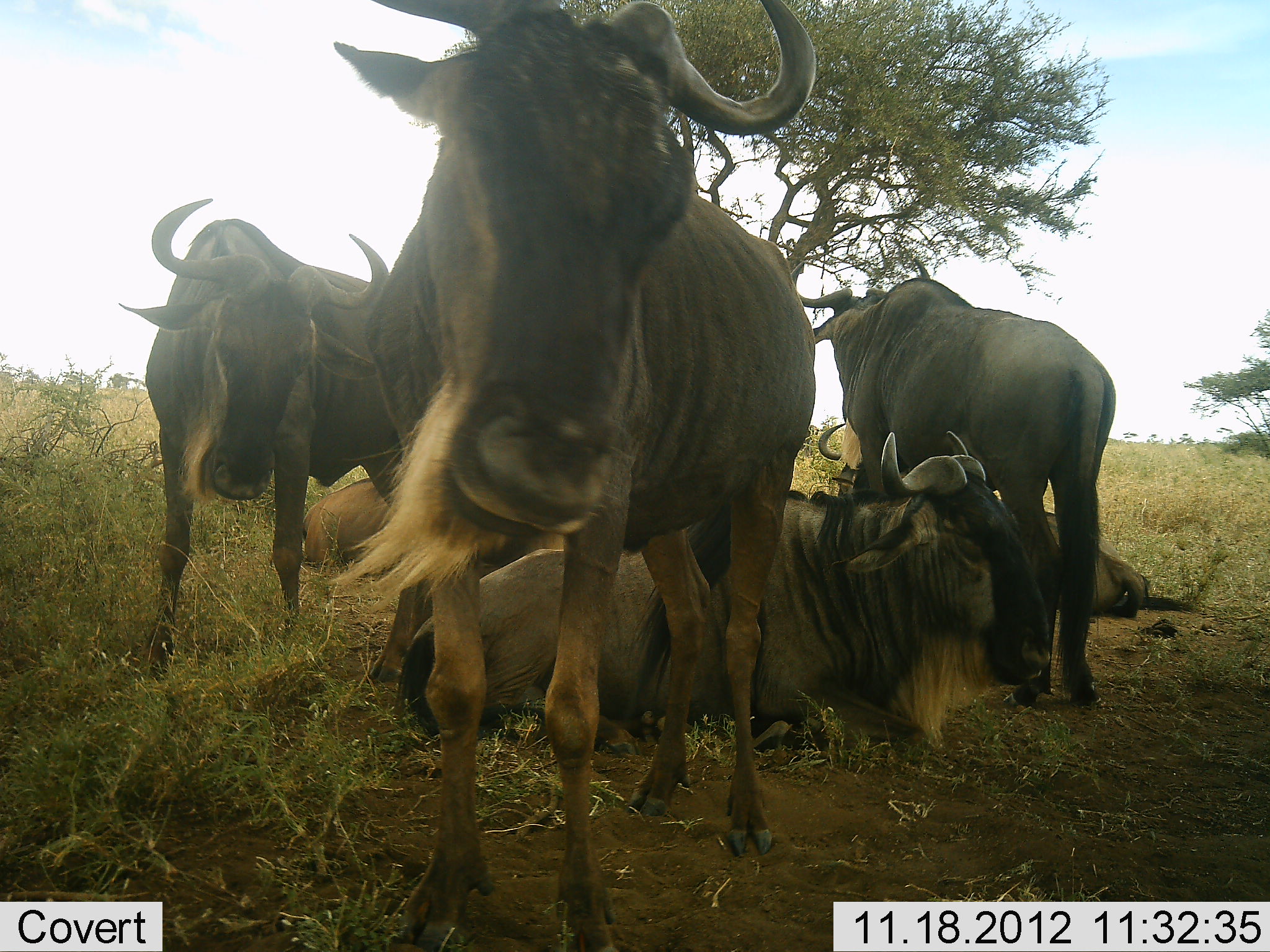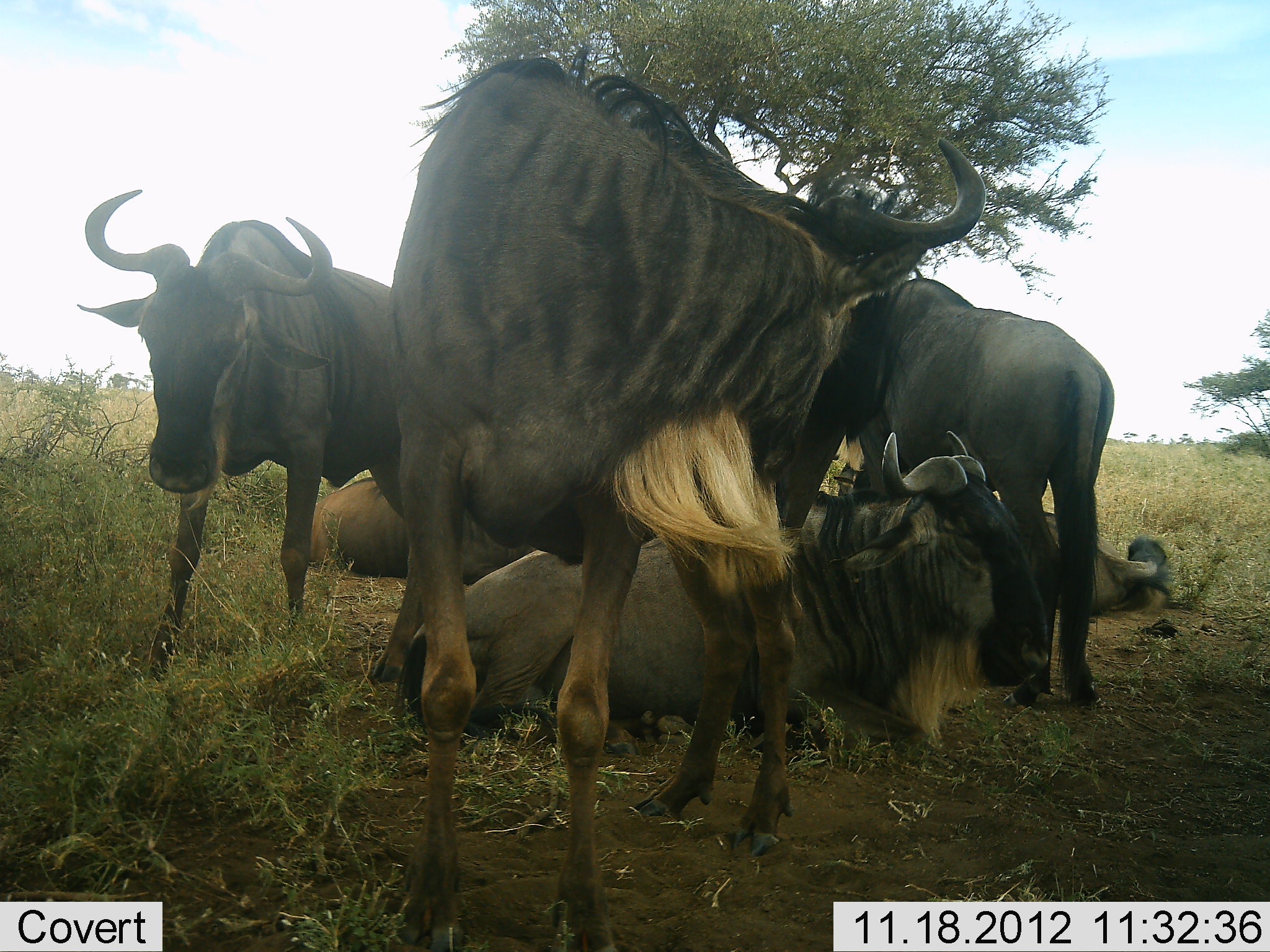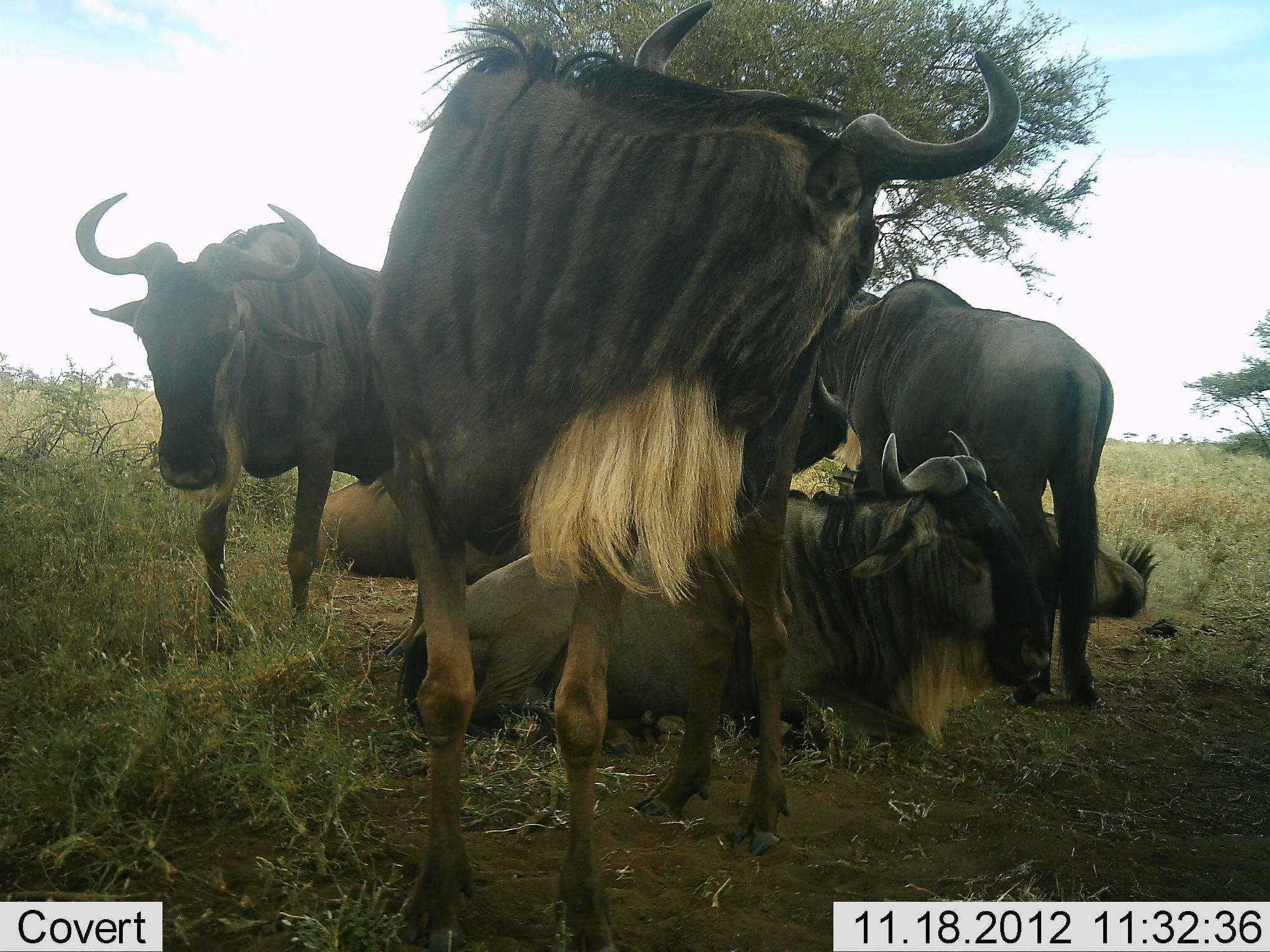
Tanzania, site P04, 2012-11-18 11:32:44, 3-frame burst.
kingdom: Animalia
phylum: Chordata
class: Mammalia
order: Artiodactyla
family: Bovidae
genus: Connochaetes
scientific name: Connochaetes taurinus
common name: blue wildebeest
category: wildebeest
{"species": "wildebeest (blue wildebeest) (Connochaetes taurinus)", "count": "6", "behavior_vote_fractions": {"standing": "80%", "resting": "100%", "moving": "10%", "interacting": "30%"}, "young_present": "0%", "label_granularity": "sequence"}